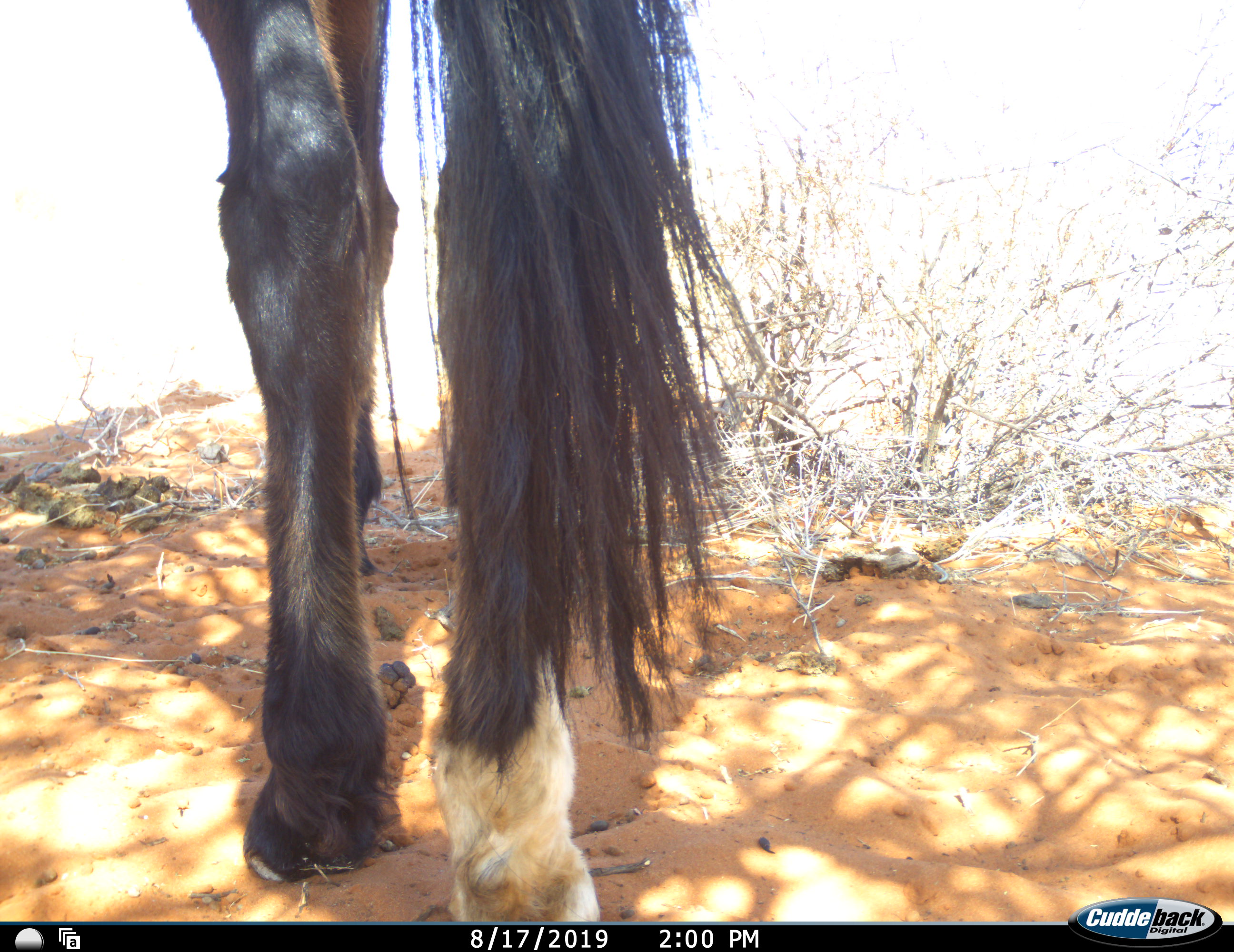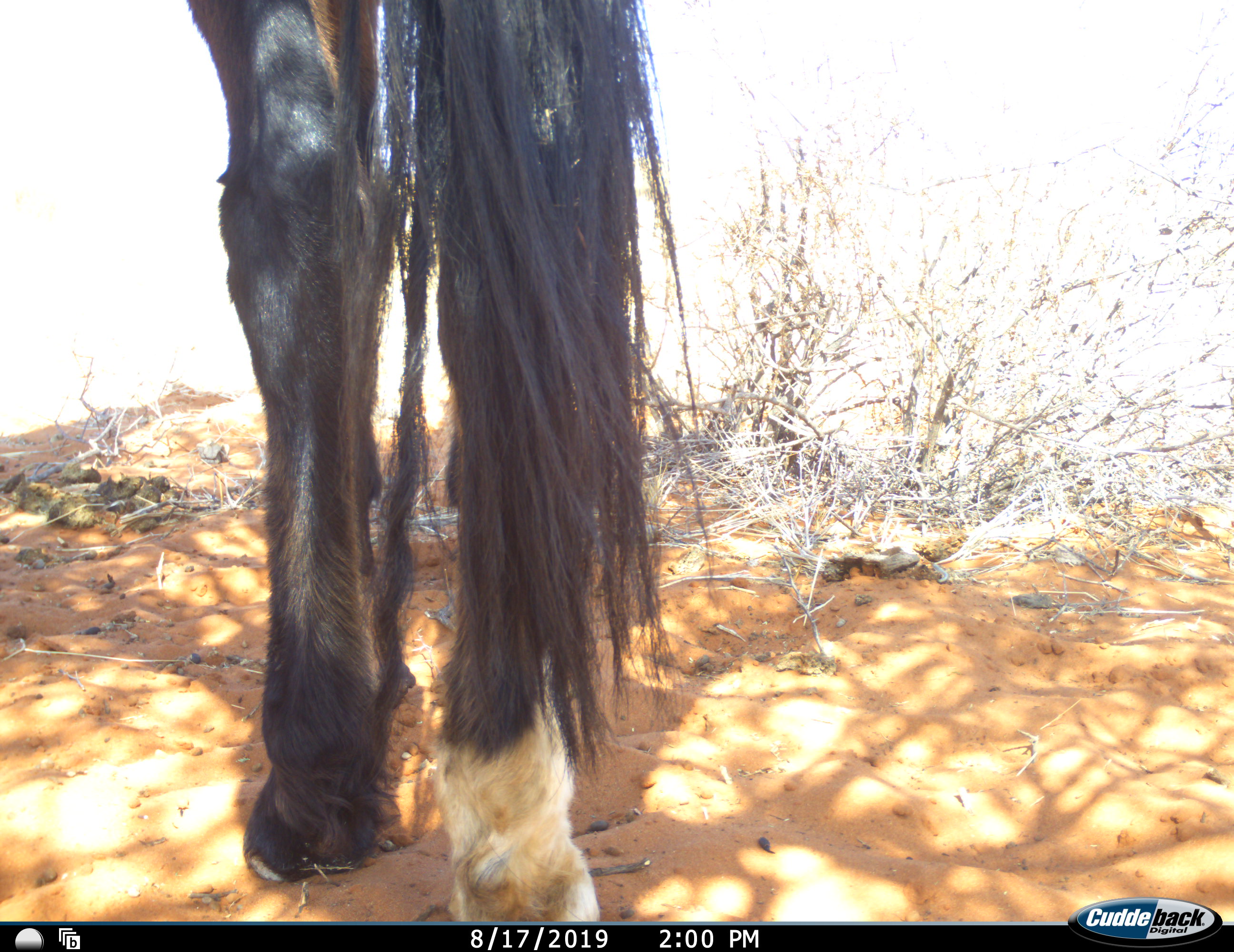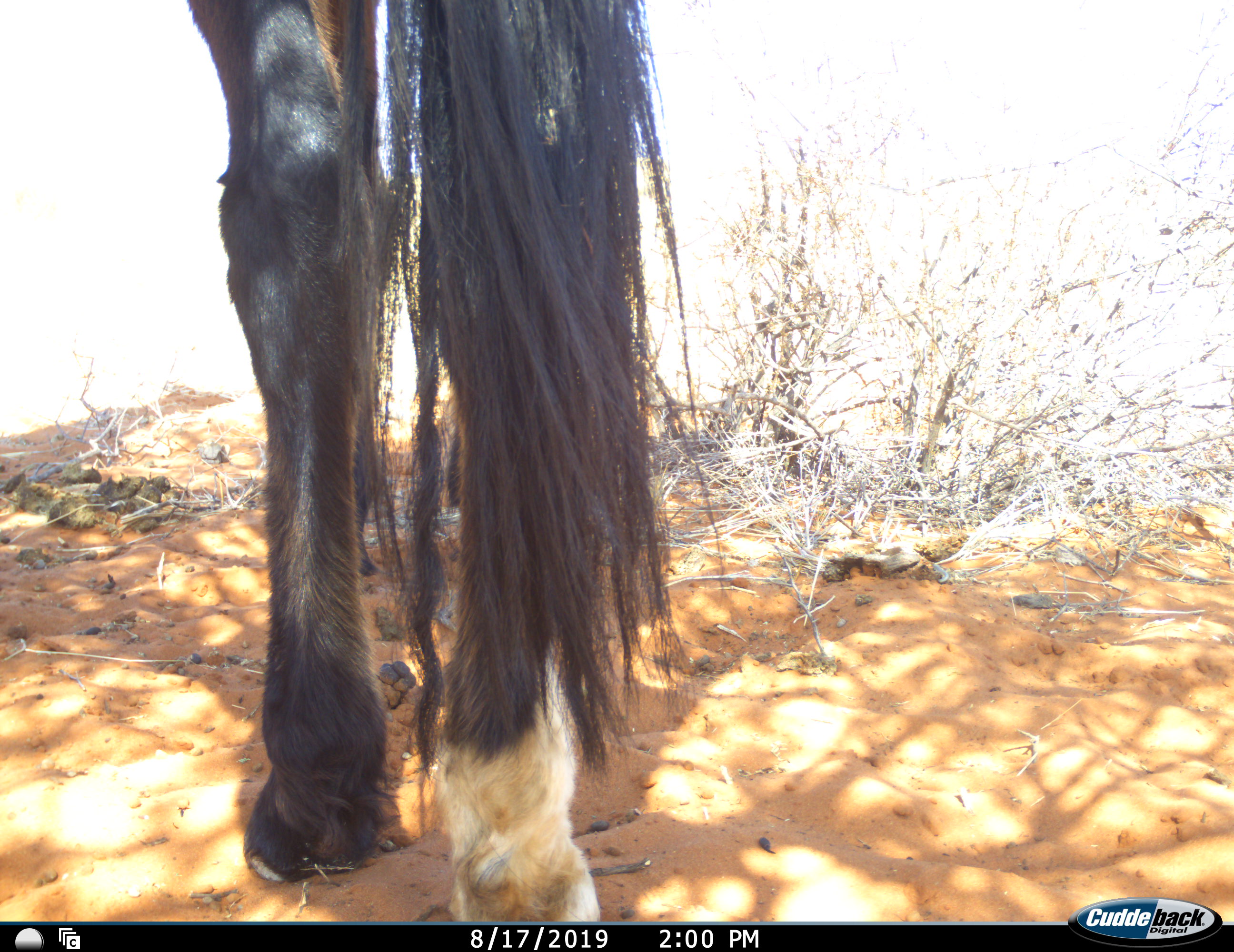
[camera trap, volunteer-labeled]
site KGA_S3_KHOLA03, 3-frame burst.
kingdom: Animalia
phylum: Chordata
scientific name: Vertebrata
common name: domestic animal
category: domesticanimal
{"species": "domesticanimal (domestic animal) (Vertebrata)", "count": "1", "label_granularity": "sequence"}